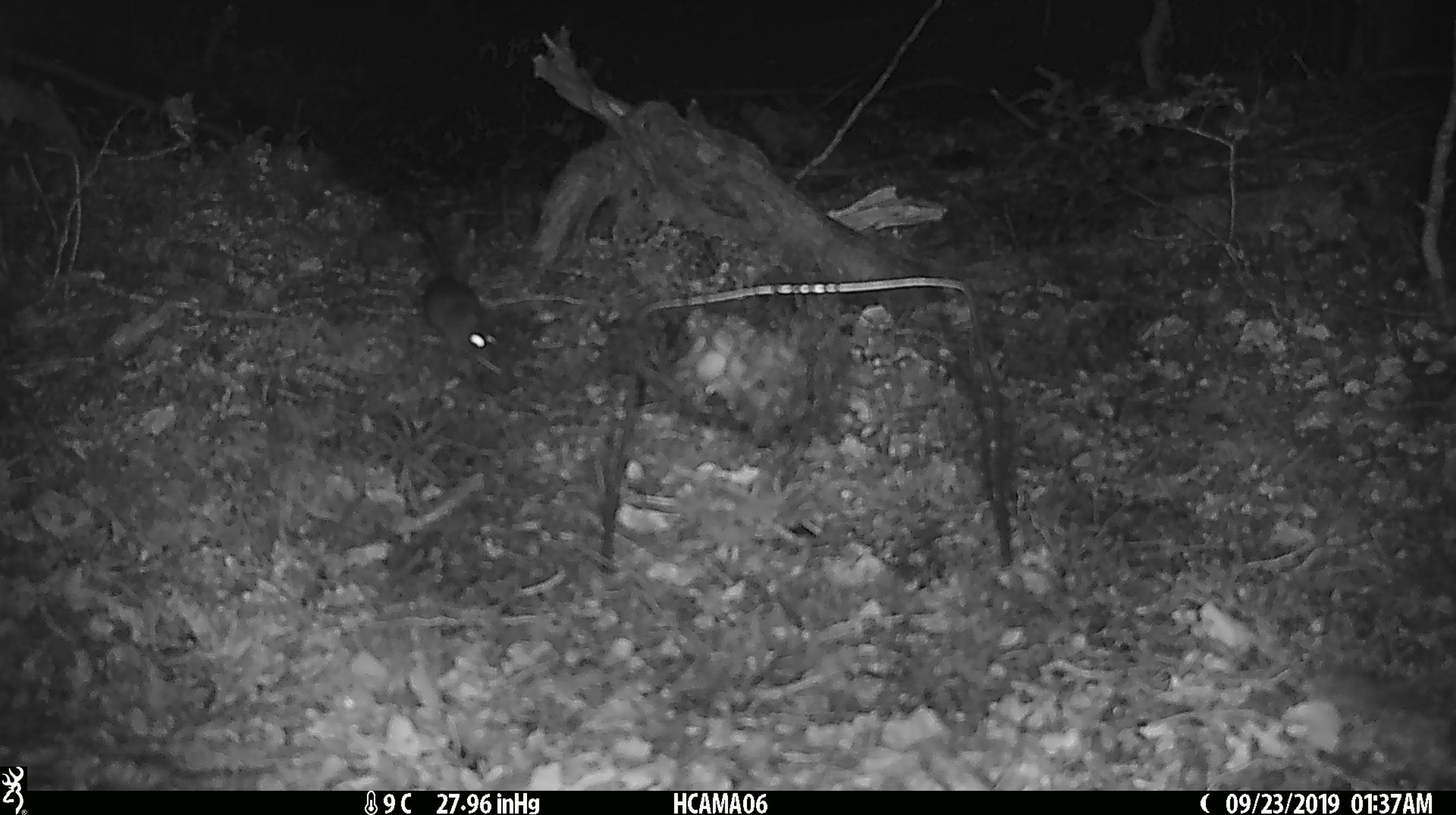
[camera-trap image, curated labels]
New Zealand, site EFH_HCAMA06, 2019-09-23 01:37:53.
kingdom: Animalia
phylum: Chordata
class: Mammalia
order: Rodentia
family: Muridae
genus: Mus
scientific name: Mus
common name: mouse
Mouse (Mus).